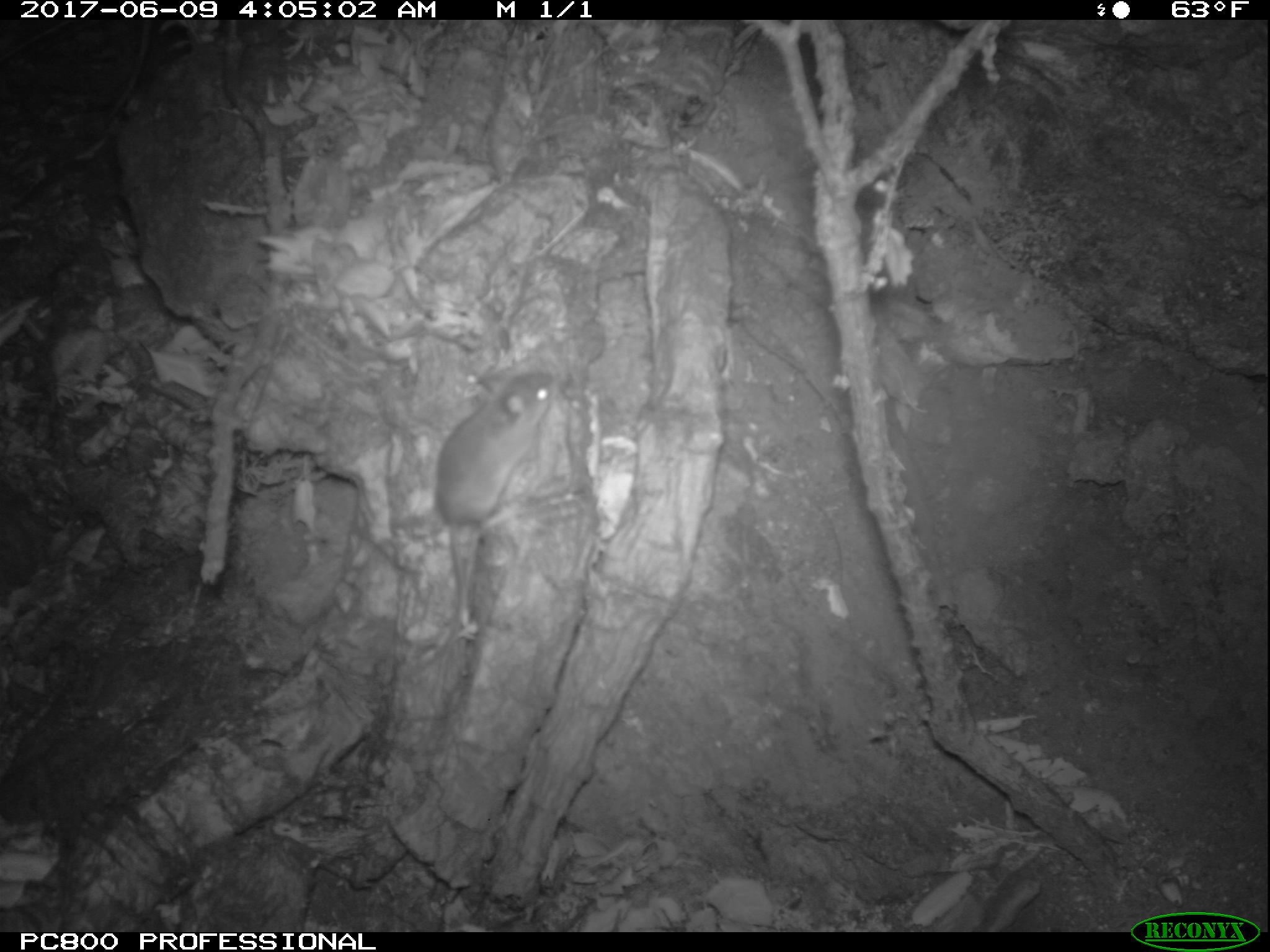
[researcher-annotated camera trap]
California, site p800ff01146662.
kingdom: Animalia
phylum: Chordata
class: Mammalia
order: Rodentia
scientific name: Rodentia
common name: rodent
Rodent (Rodentia).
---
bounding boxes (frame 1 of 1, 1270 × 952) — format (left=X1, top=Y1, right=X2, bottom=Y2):
rodent: (left=435, top=372, right=562, bottom=634)